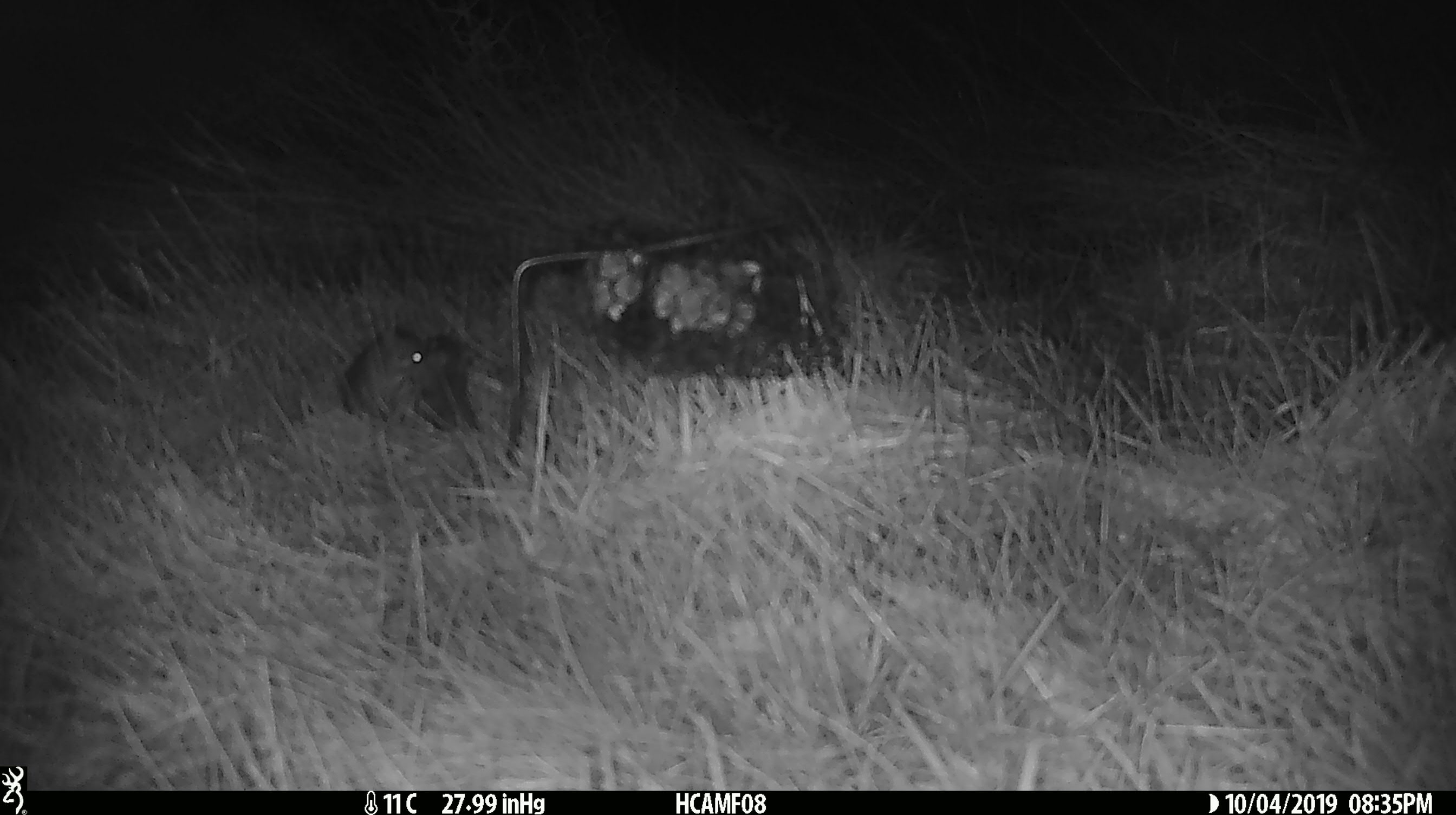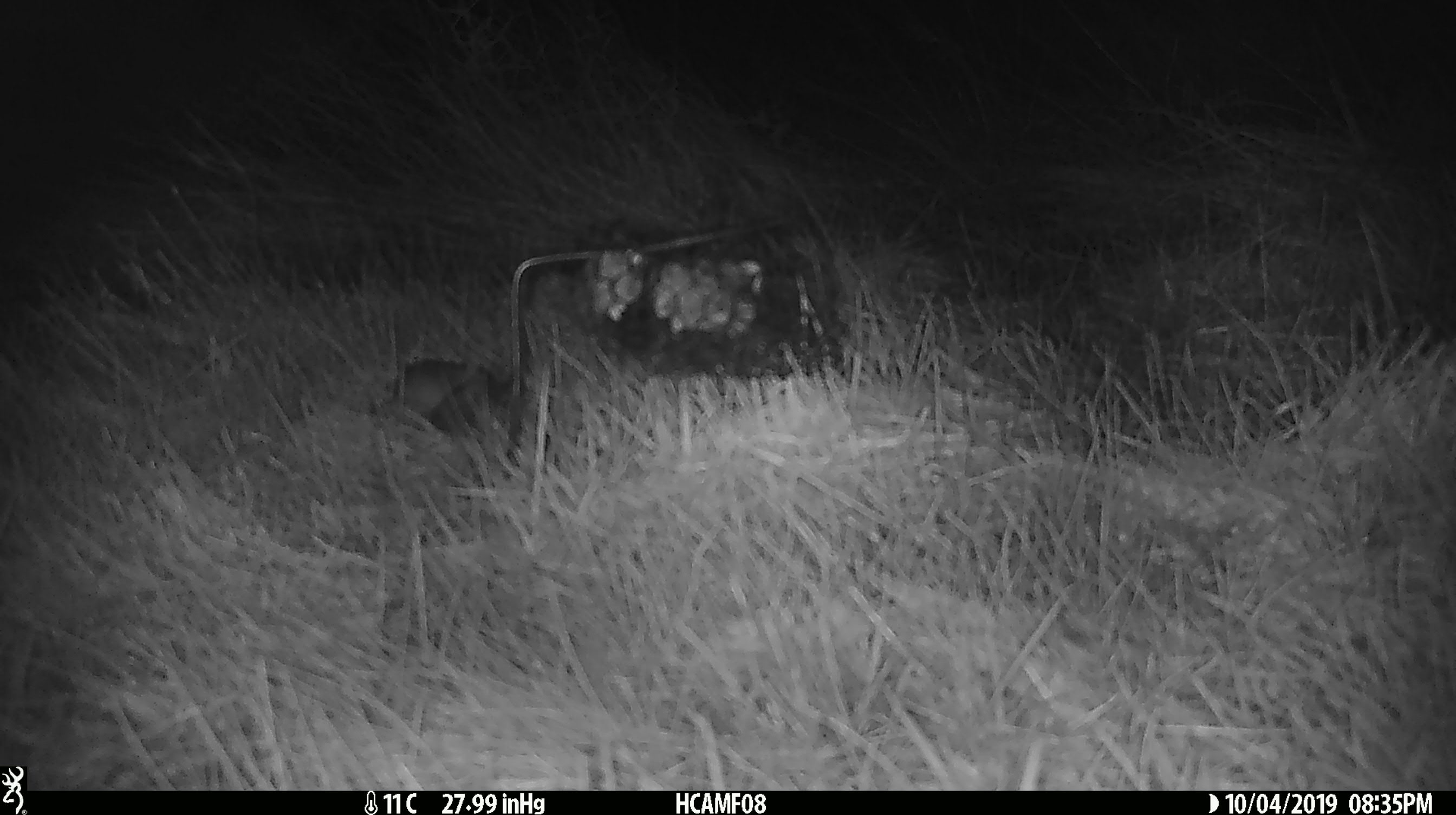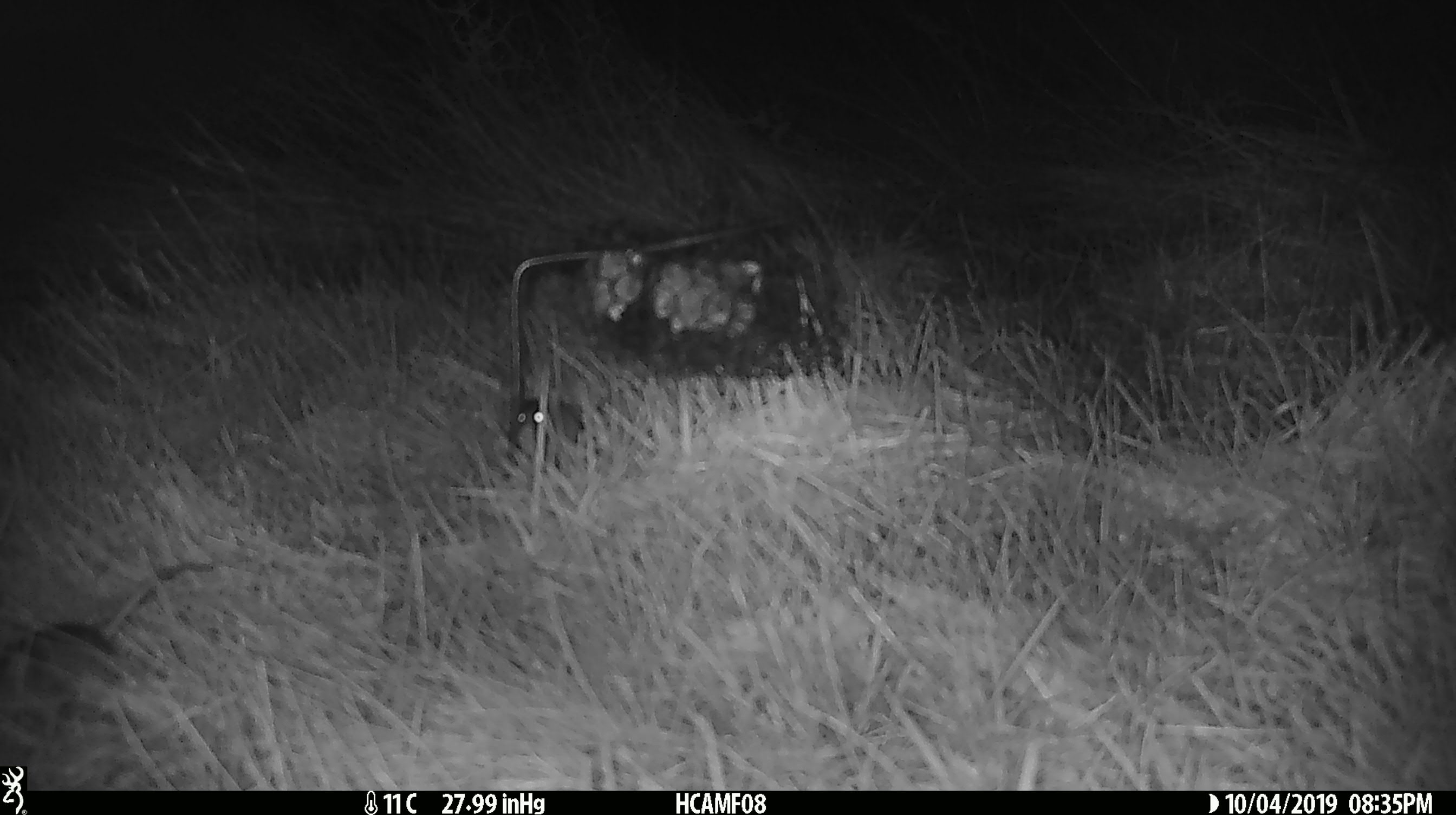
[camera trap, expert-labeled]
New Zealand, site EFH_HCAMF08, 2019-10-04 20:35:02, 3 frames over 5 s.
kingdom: Animalia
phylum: Chordata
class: Mammalia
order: Rodentia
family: Muridae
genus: Mus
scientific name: Mus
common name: mouse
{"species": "mouse (Mus)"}